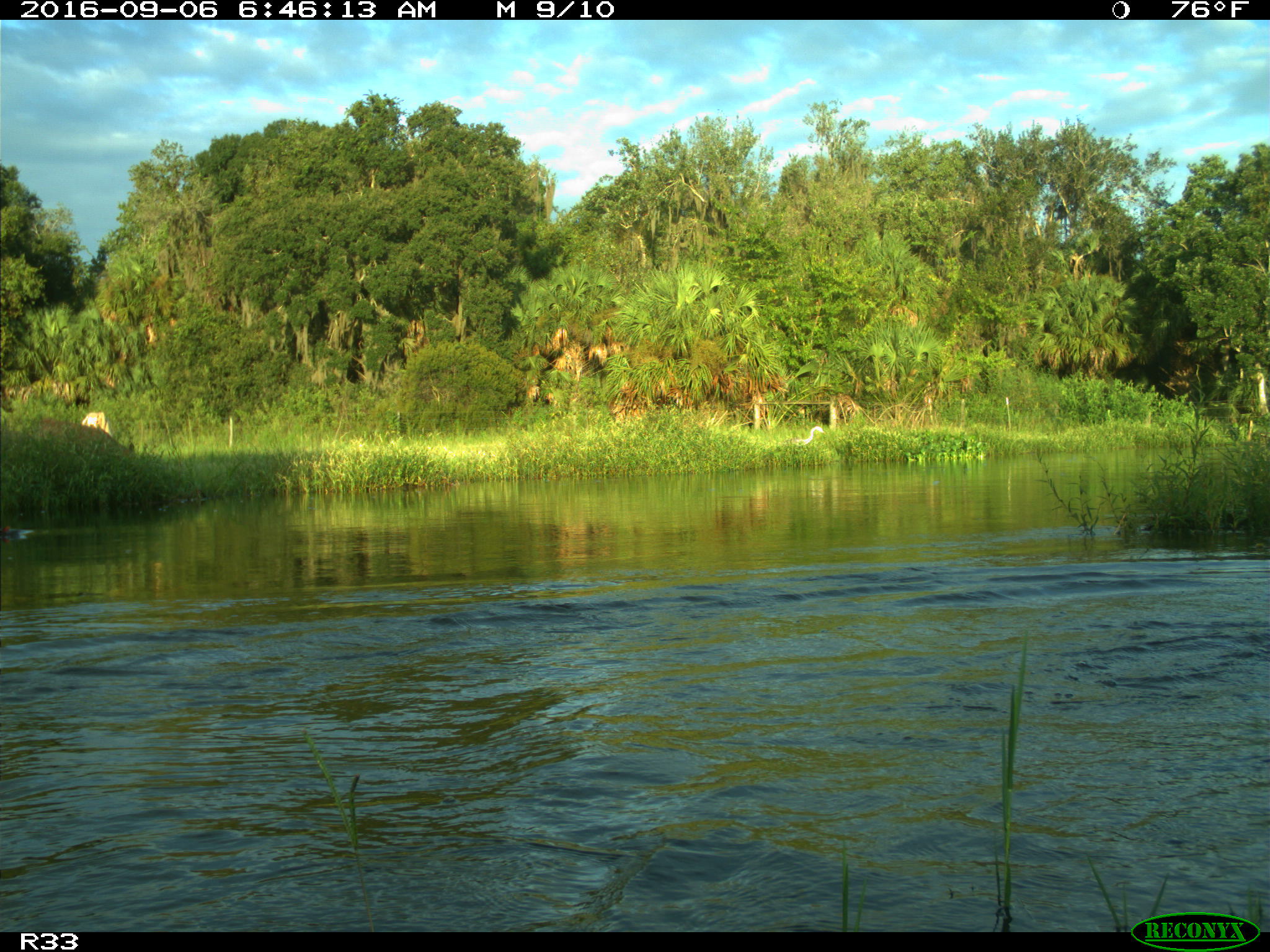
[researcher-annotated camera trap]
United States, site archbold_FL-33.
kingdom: Animalia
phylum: Chordata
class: Mammalia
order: Artiodactyla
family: Bovidae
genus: Bos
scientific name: Bos taurus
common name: domestic cow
Bos taurus (domestic cow).